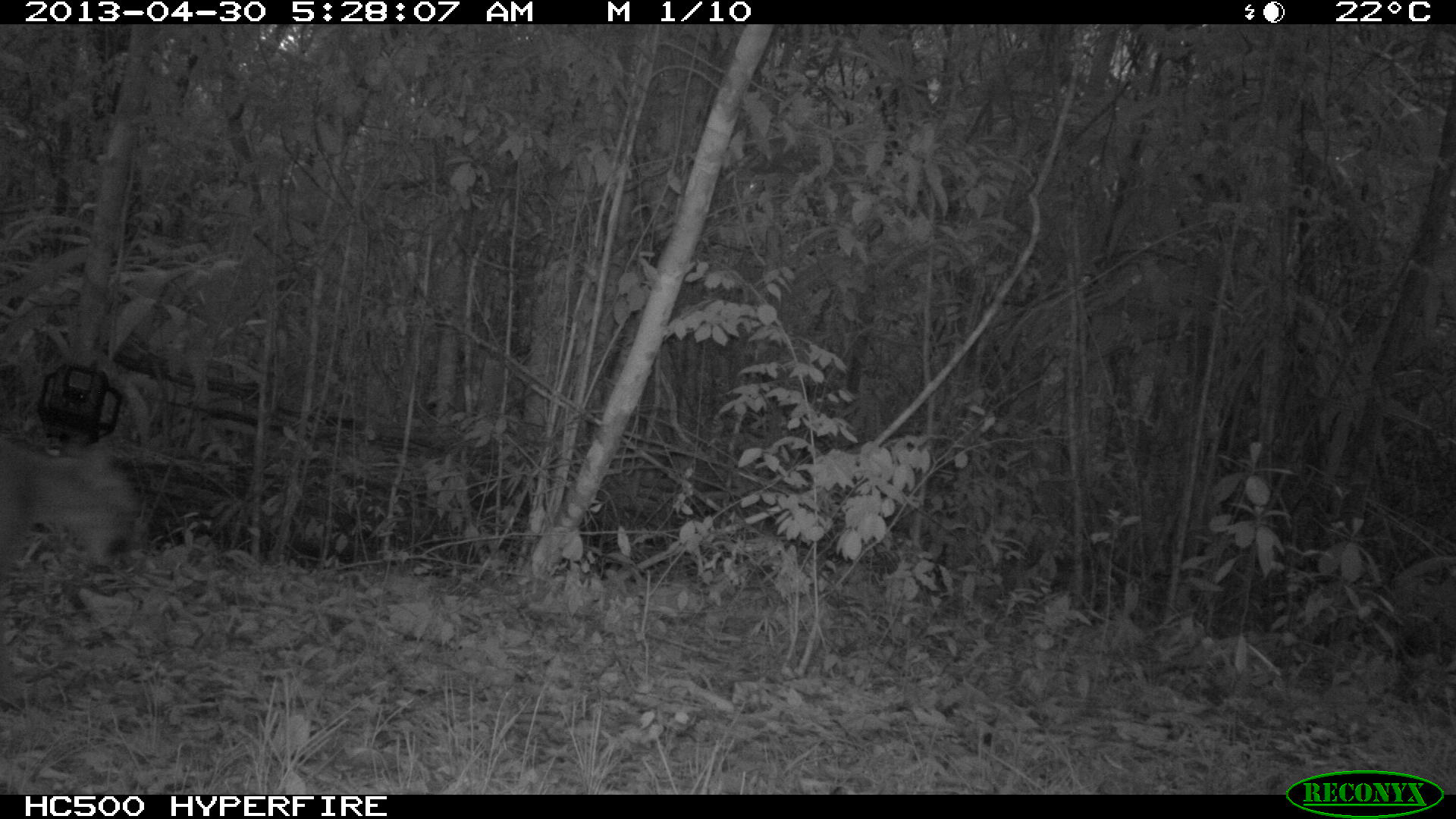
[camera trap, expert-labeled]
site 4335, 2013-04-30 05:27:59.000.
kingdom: Animalia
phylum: Chordata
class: Mammalia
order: Carnivora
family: Felidae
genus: Puma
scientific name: Puma concolor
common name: mountain lion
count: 1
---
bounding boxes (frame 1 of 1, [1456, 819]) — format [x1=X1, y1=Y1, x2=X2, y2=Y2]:
puma concolor: [x1=0, y1=435, x2=141, y2=587]